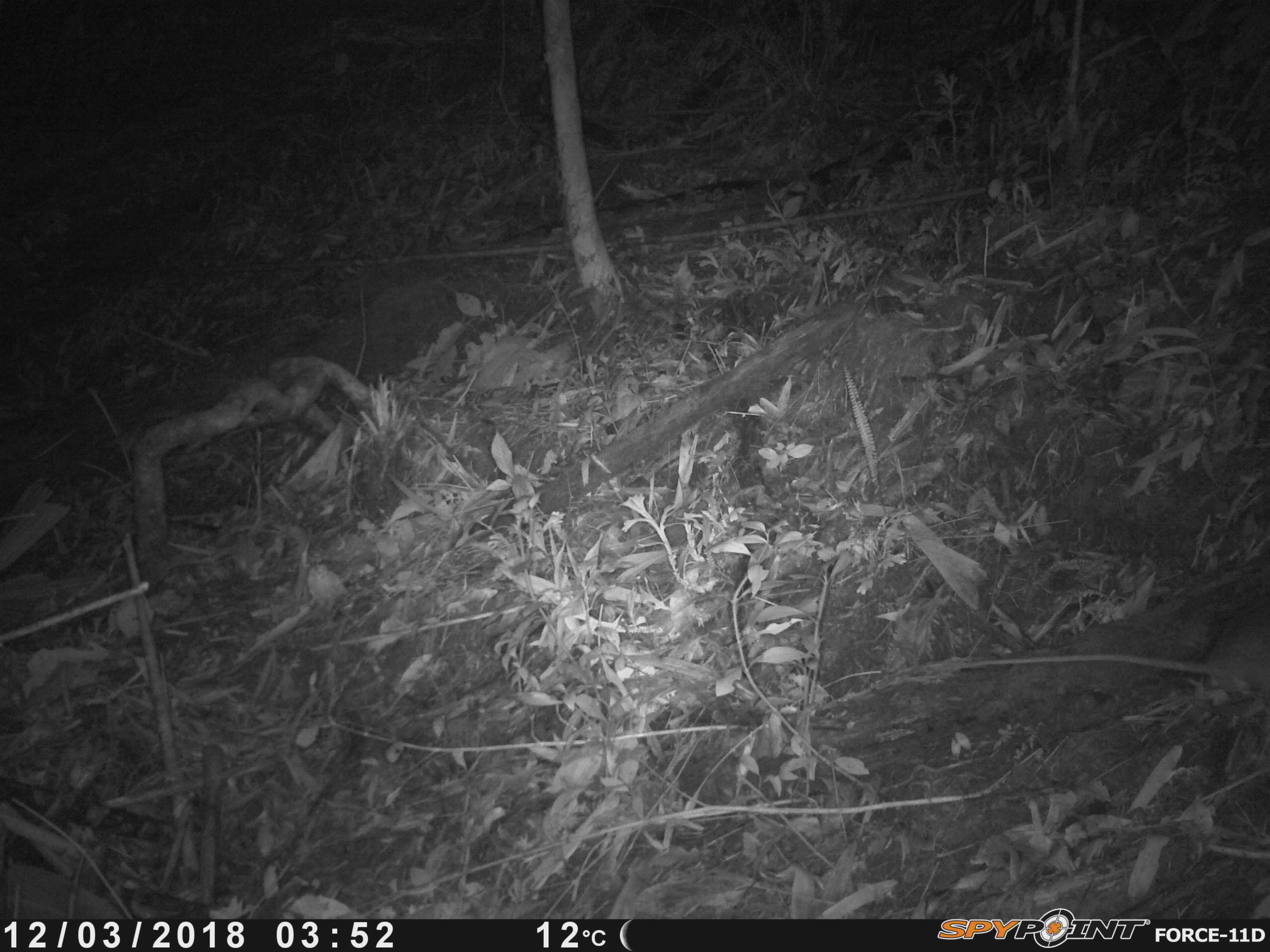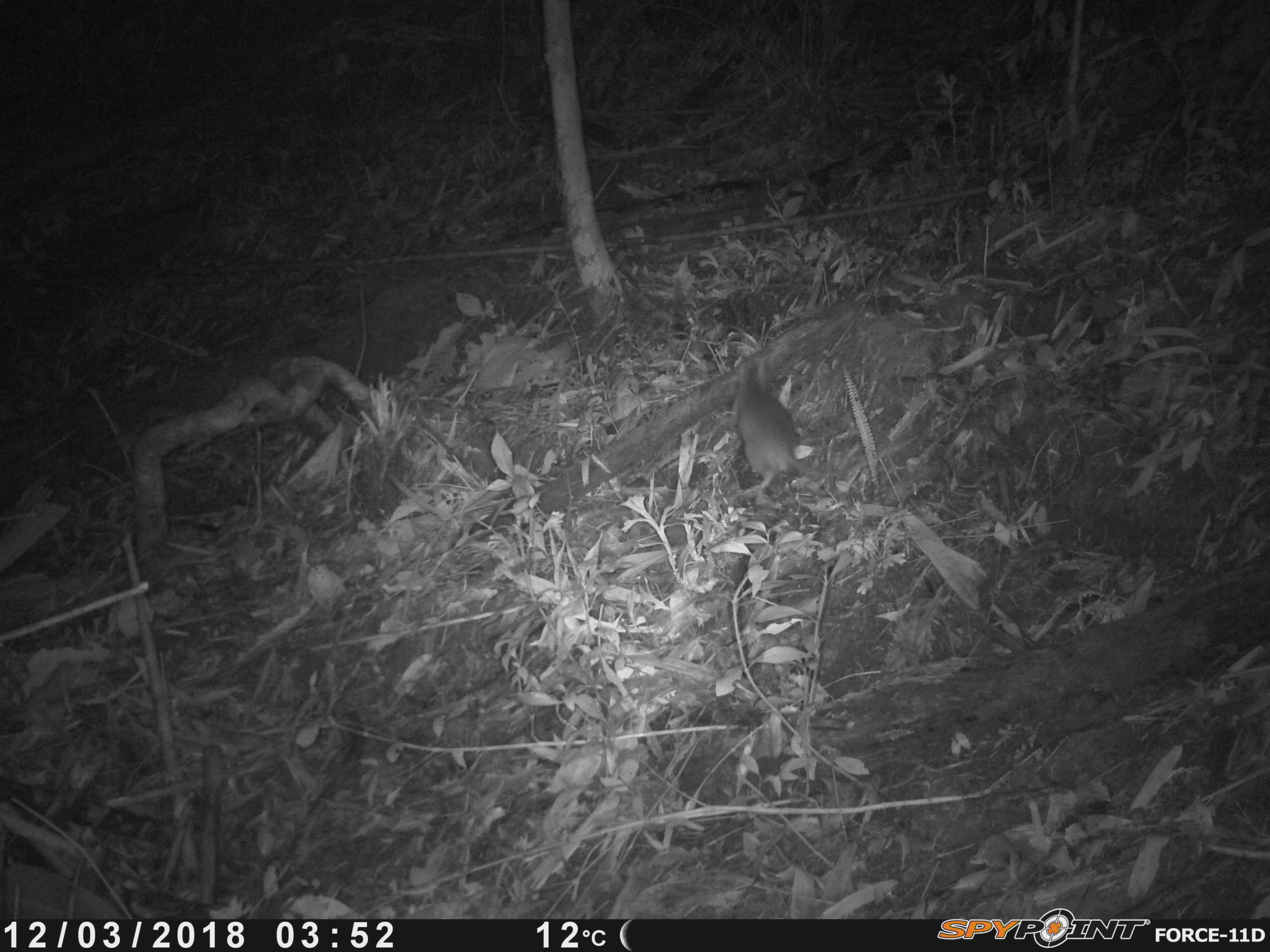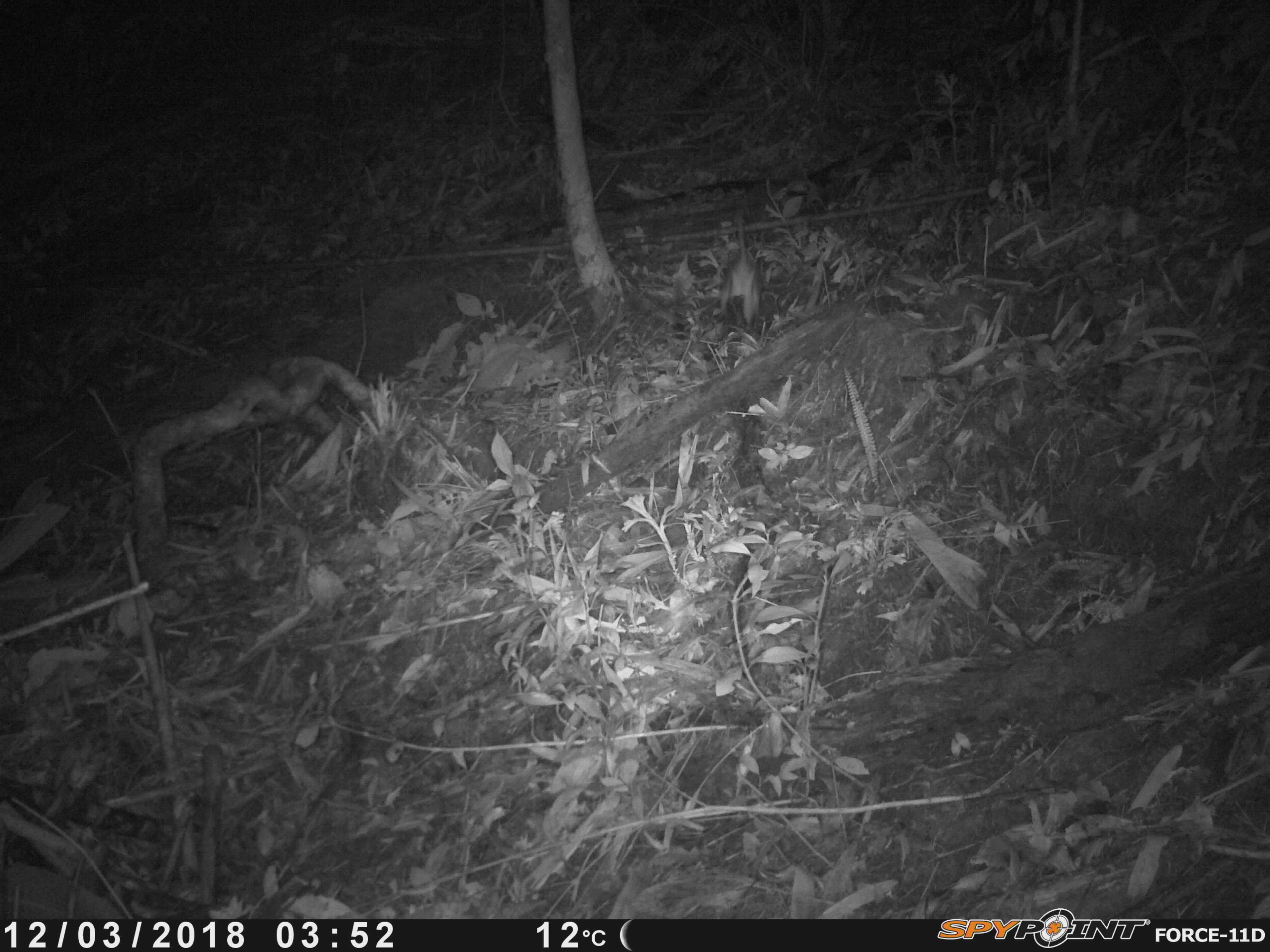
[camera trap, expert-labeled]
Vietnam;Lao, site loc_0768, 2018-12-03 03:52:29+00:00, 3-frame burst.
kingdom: Animalia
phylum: Chordata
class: Mammalia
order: Rodentia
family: Muridae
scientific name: Muridae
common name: old-world mice and rats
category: unidentified murid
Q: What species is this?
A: Unidentified murid (old-world mice and rats) (Muridae).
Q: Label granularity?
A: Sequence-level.